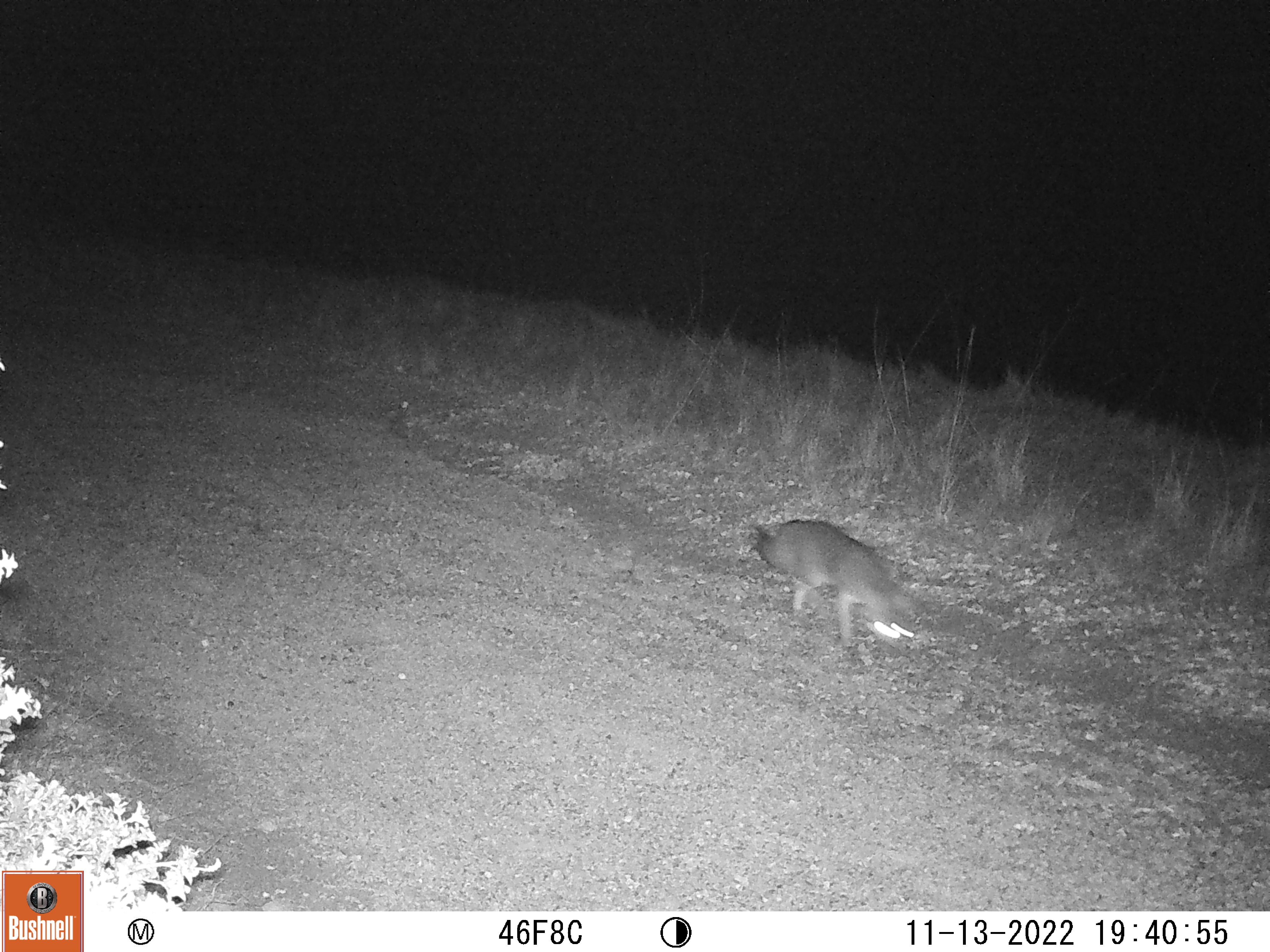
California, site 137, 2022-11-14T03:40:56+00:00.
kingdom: Animalia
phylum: Chordata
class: Mammalia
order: Carnivora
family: Canidae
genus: Urocyon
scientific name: Urocyon cinereoargenteus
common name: gray fox